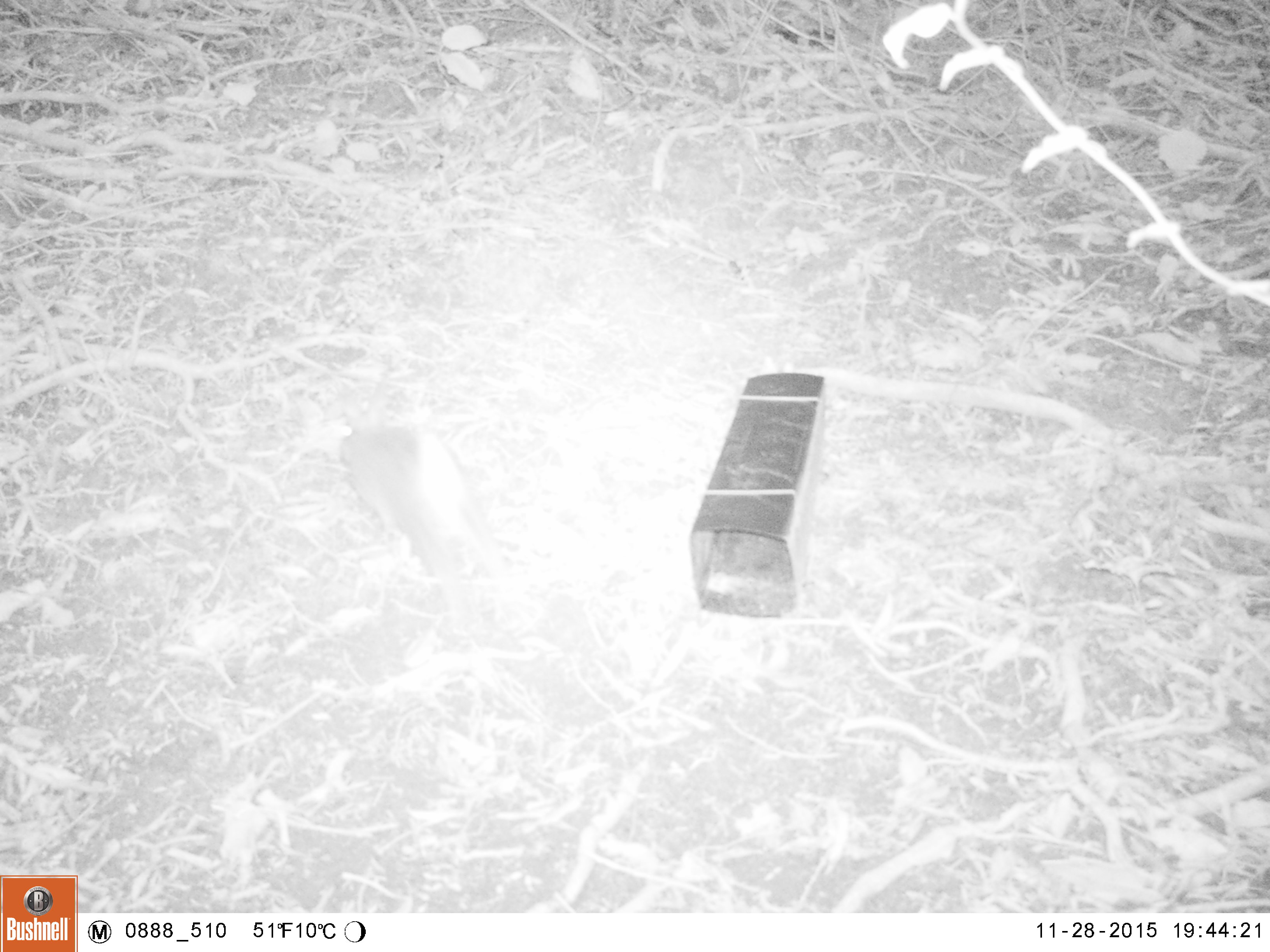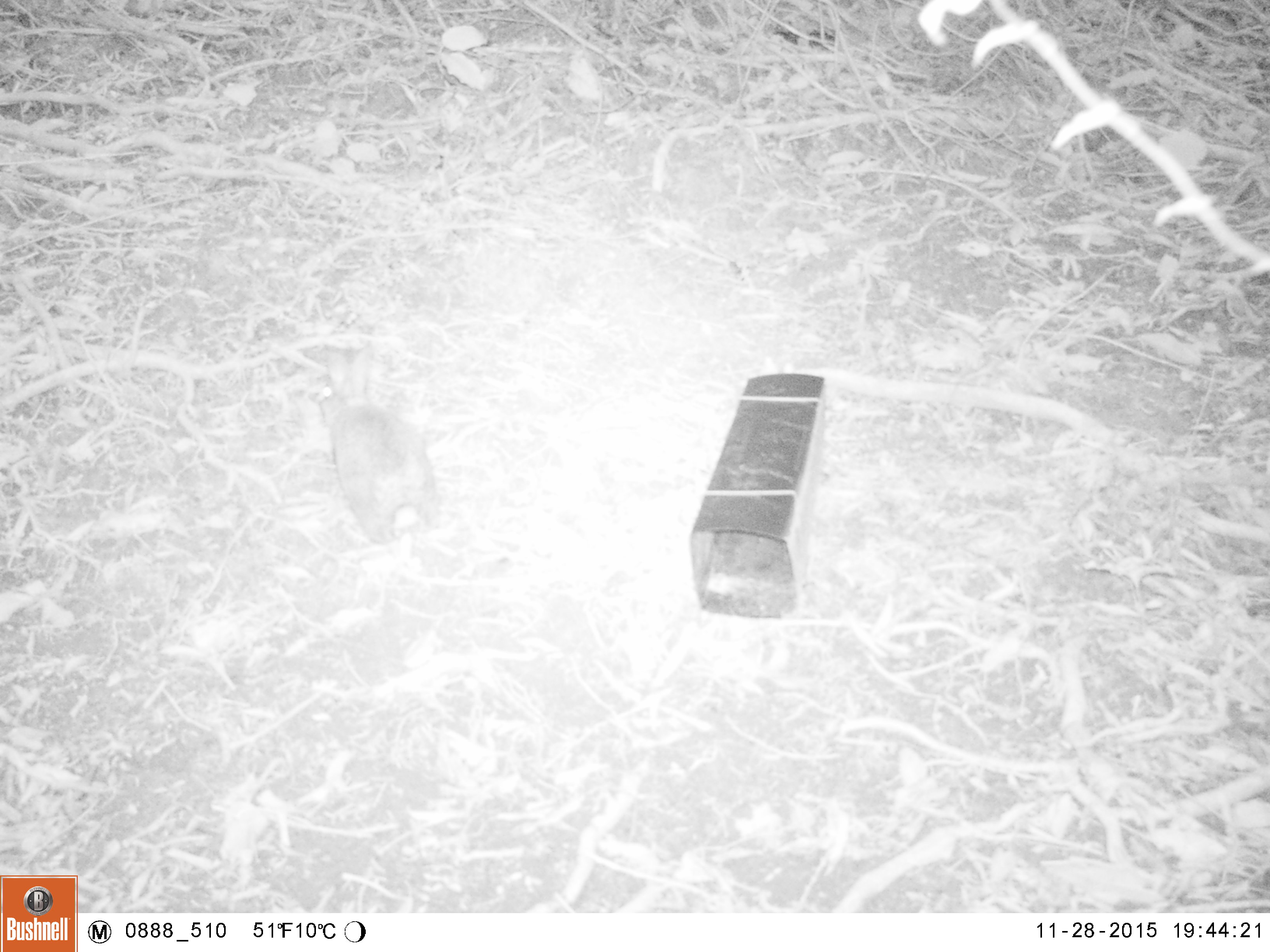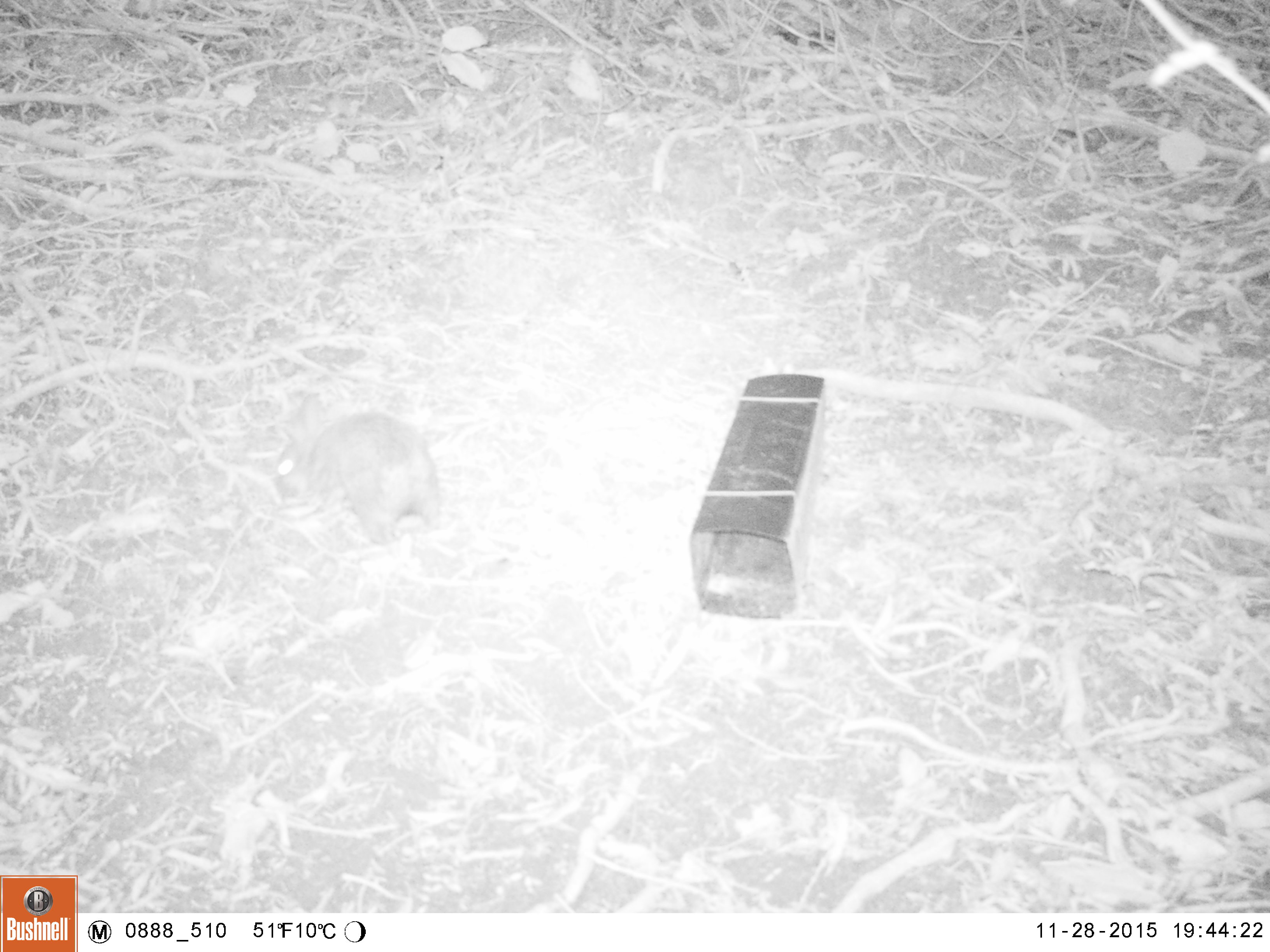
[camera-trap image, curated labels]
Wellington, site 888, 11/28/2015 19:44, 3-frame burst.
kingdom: Animalia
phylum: Chordata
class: Mammalia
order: Lagomorpha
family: Leporidae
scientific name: Leporidae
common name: rabbit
Rabbit (Leporidae).